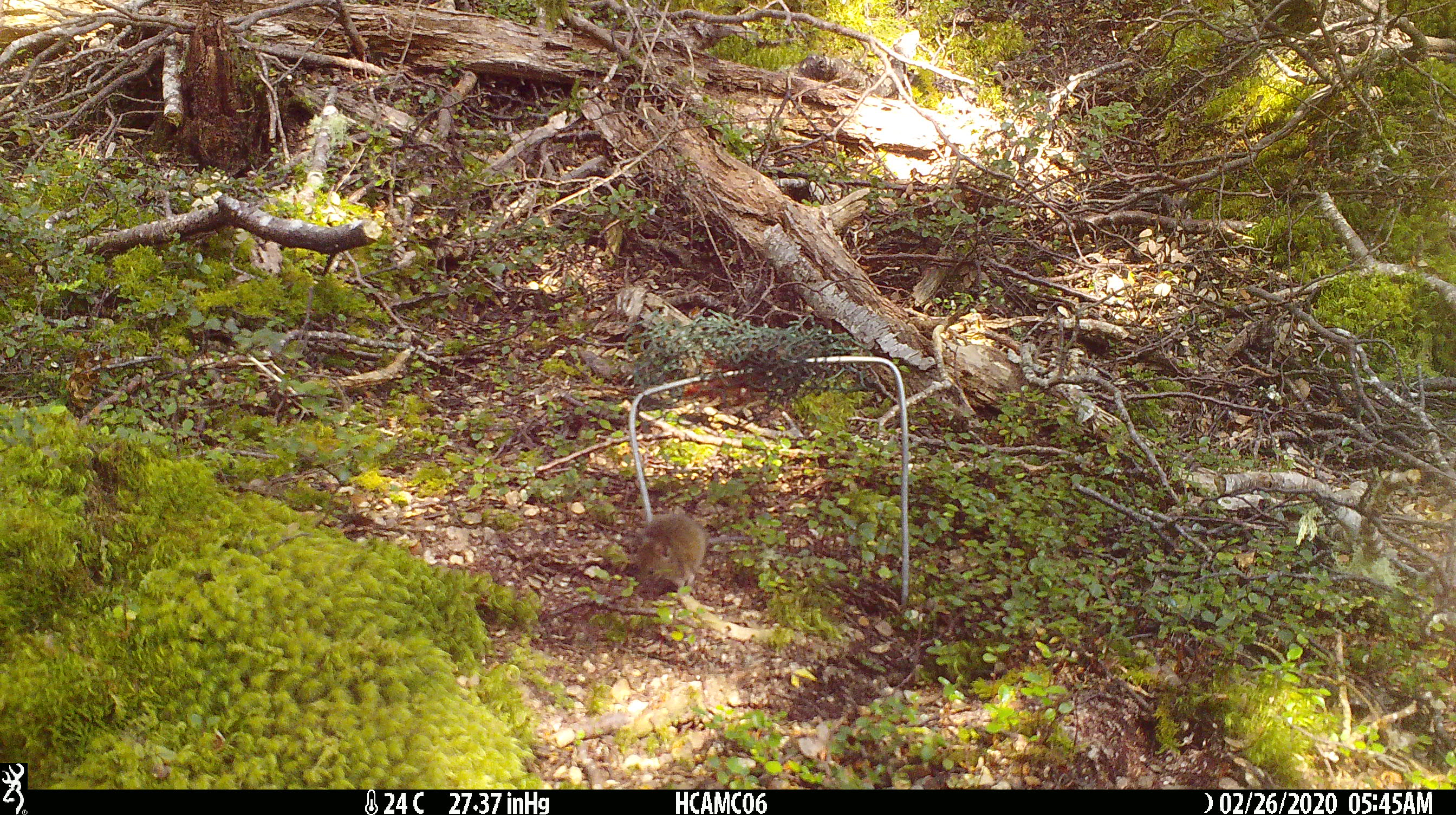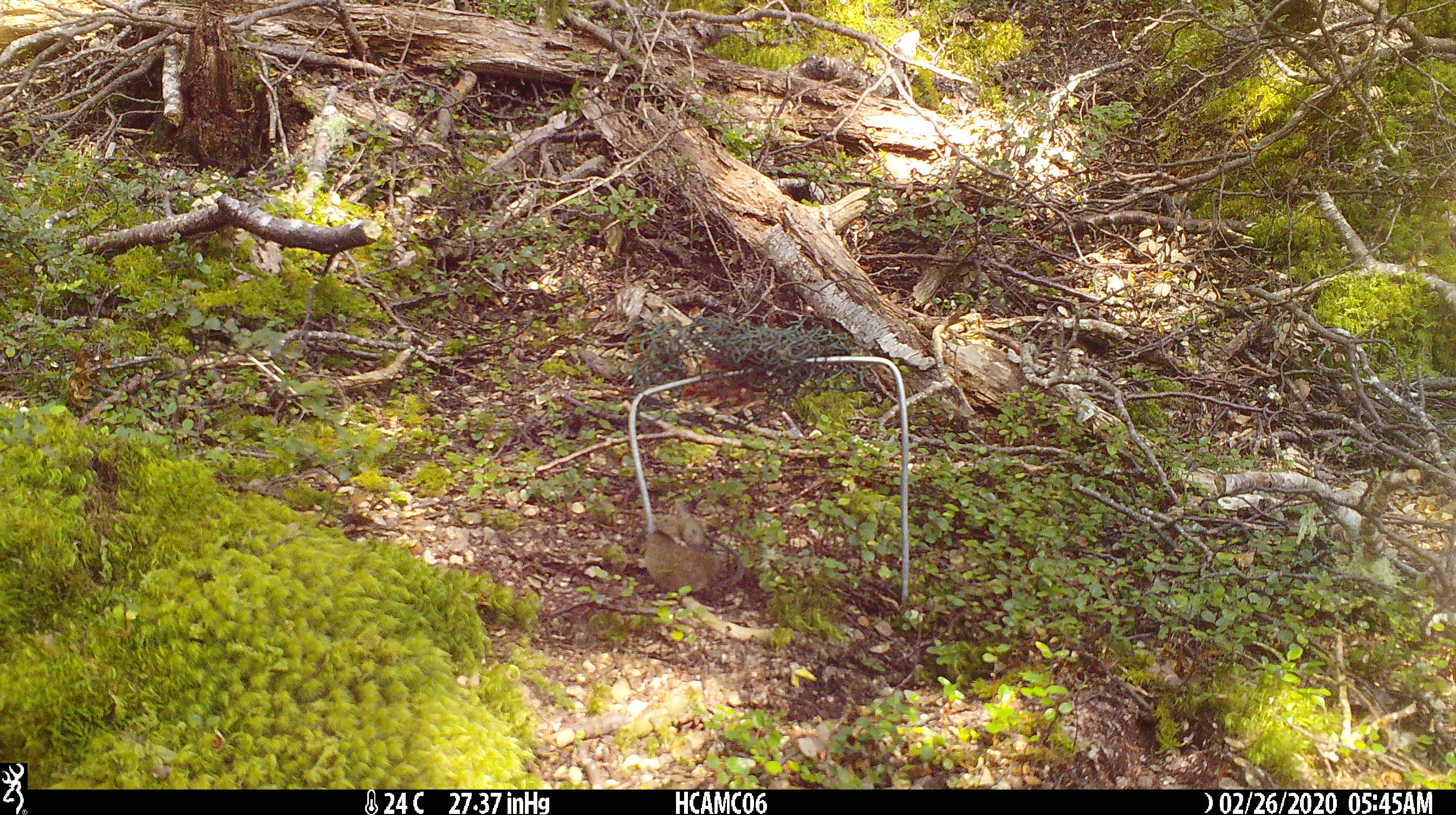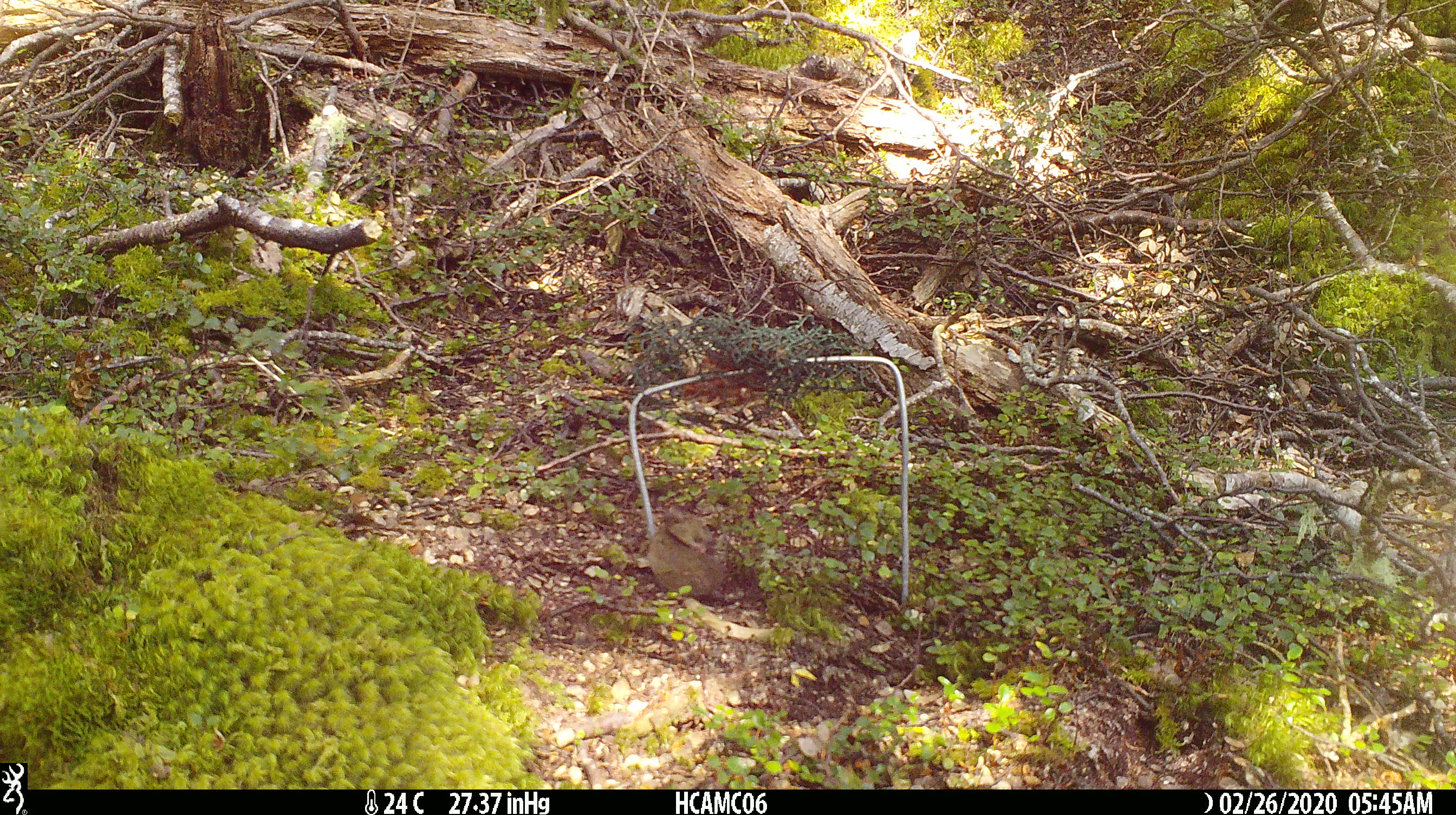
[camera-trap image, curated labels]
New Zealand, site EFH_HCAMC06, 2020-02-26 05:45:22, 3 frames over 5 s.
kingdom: Animalia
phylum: Chordata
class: Mammalia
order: Rodentia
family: Muridae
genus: Mus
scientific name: Mus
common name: mouse